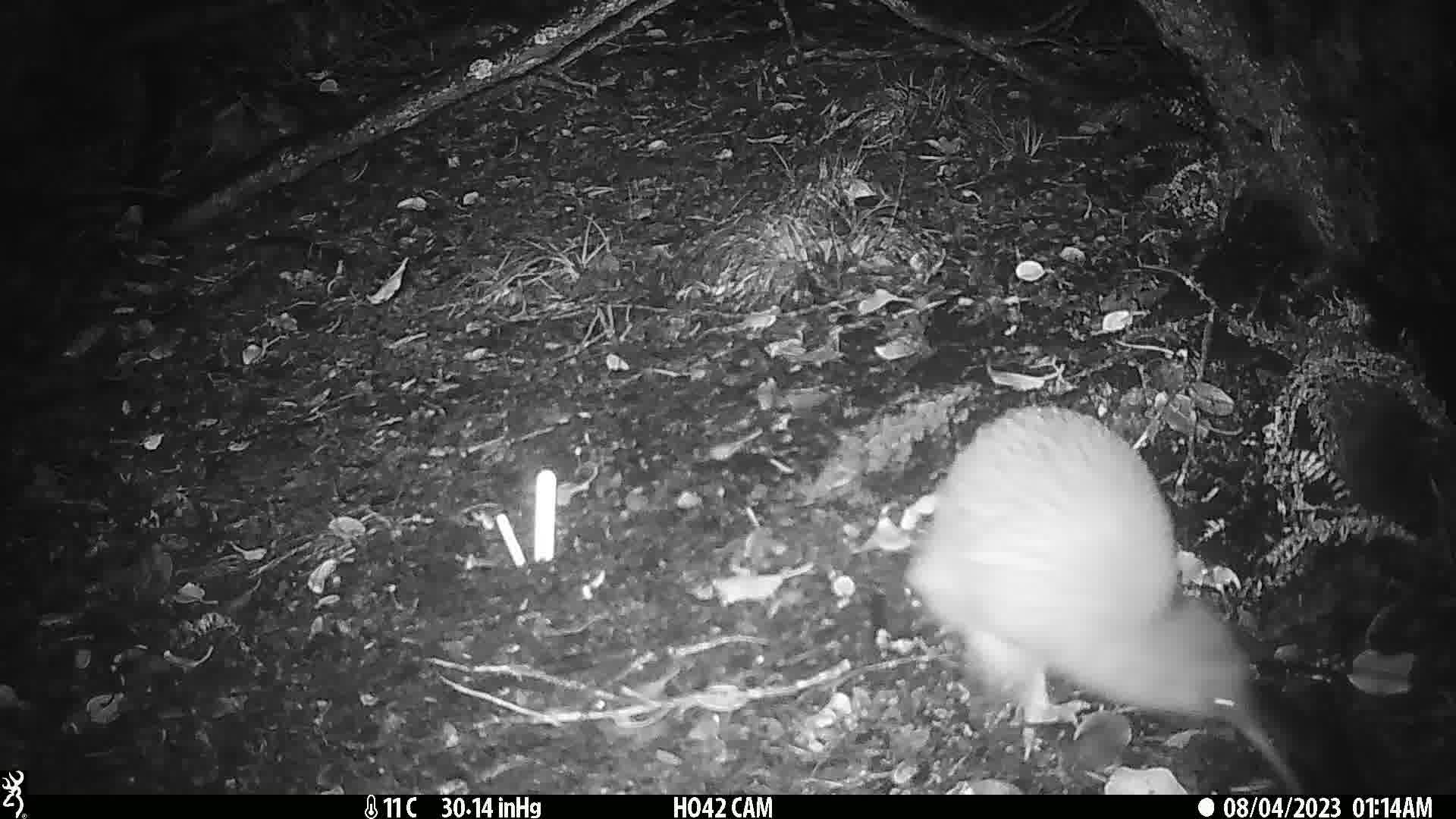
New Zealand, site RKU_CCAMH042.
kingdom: Animalia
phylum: Chordata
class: Aves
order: Apterygiformes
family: Apterygidae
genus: Apteryx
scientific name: Apteryx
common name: kiwi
Kiwi (Apteryx).